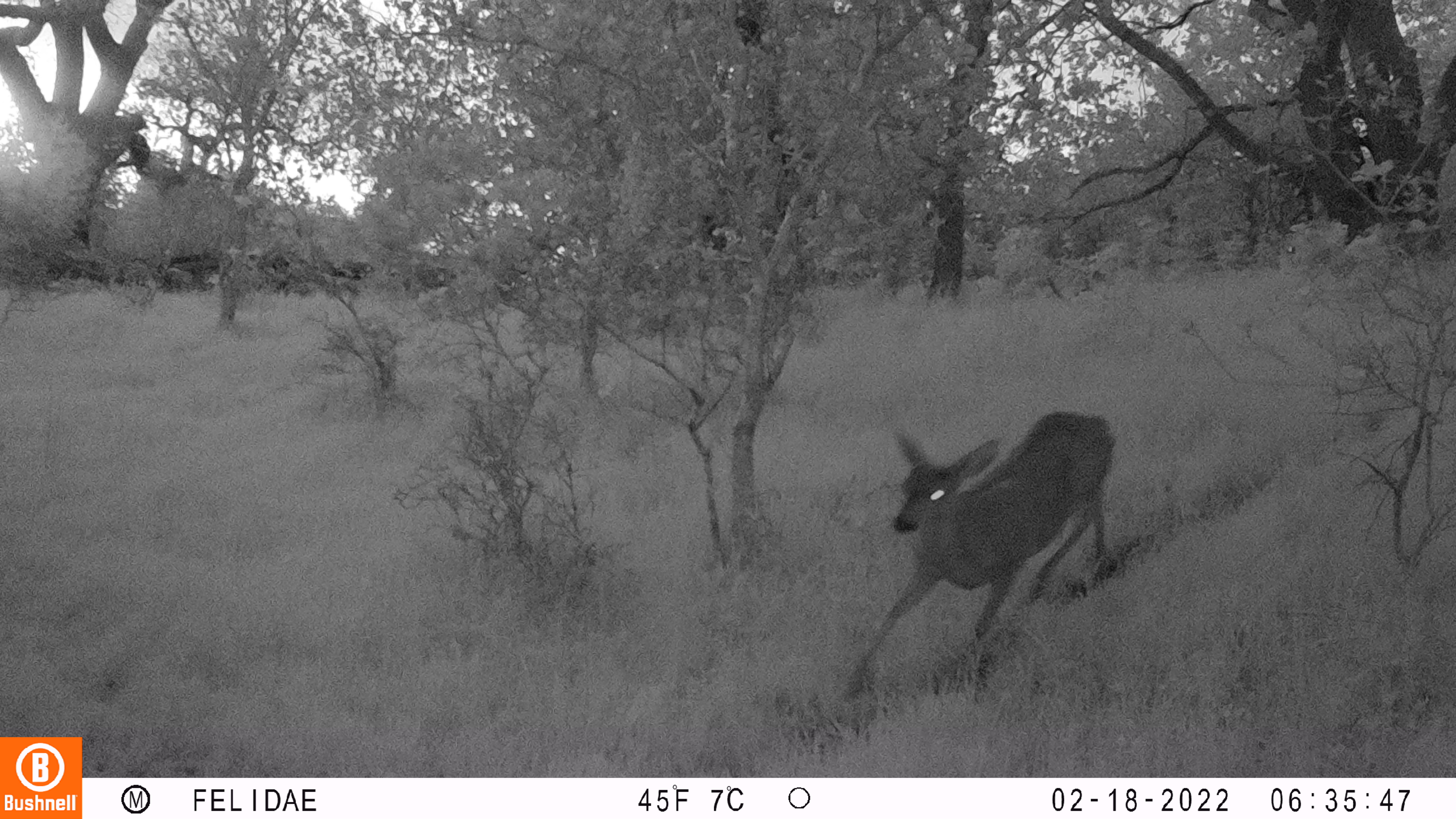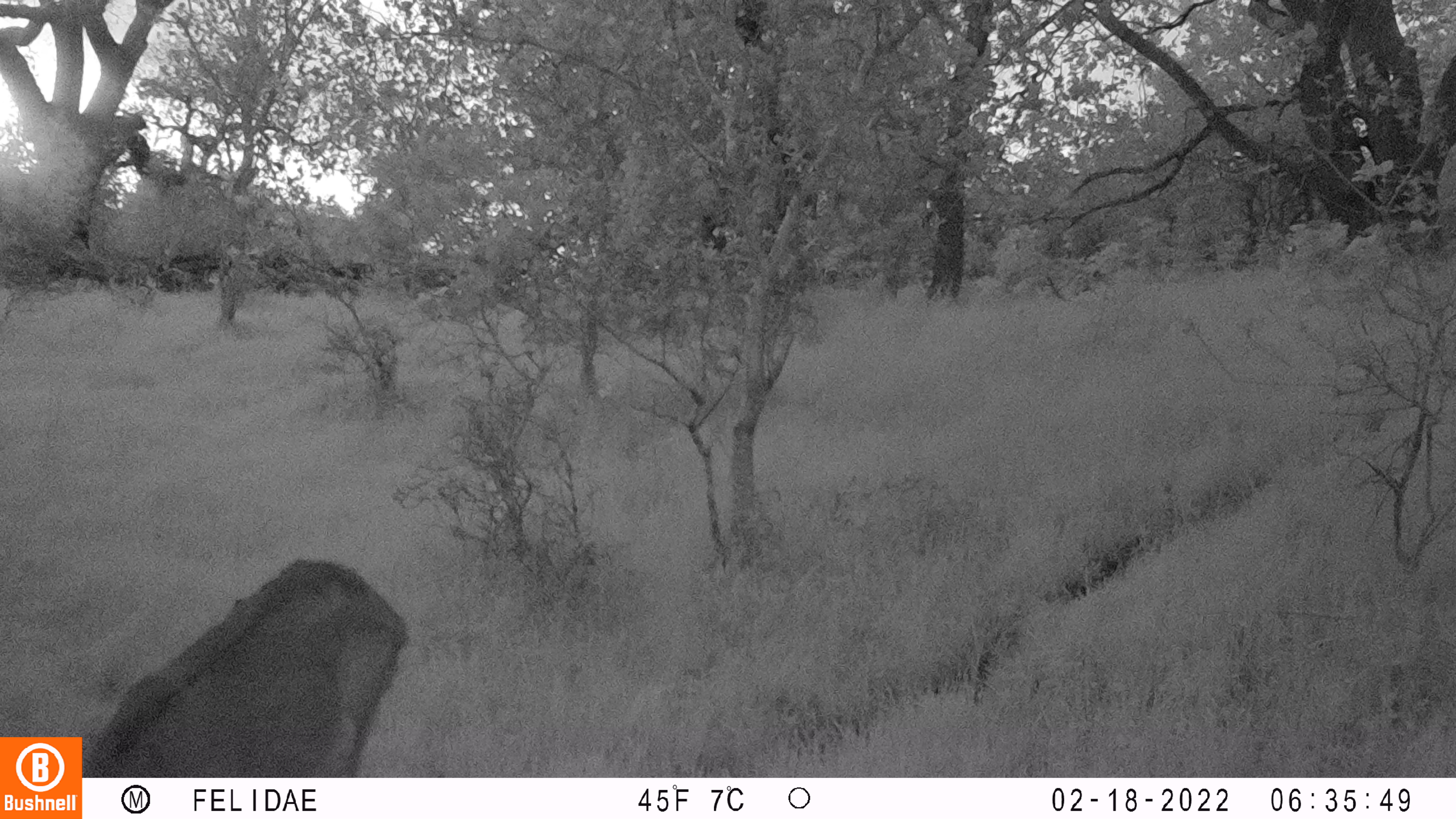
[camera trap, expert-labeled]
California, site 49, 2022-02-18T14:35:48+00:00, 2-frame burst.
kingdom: Animalia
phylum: Chordata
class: Mammalia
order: Artiodactyla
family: Cervidae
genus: Odocoileus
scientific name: Odocoileus hemionus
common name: mule deer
Mule deer (Odocoileus hemionus).